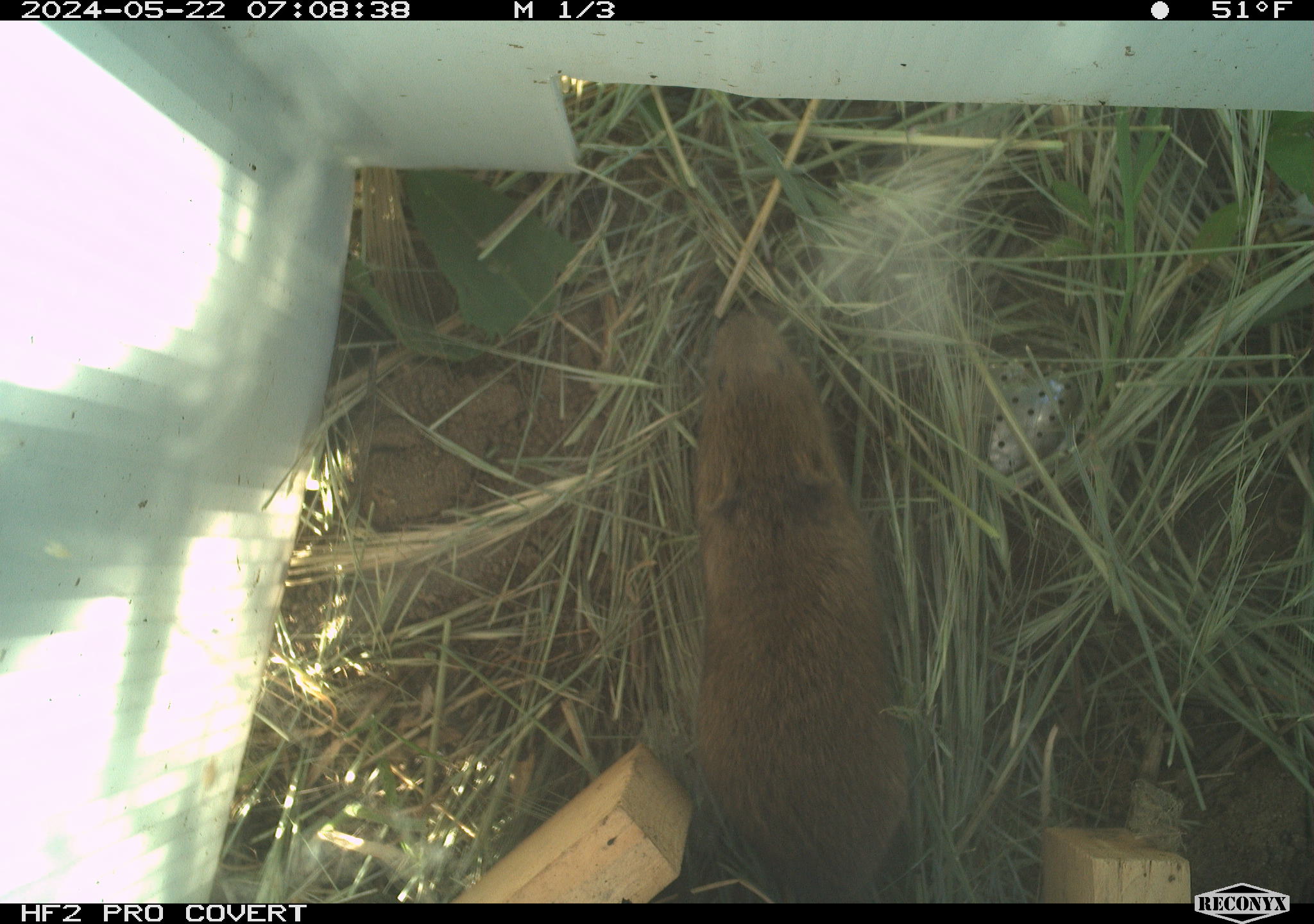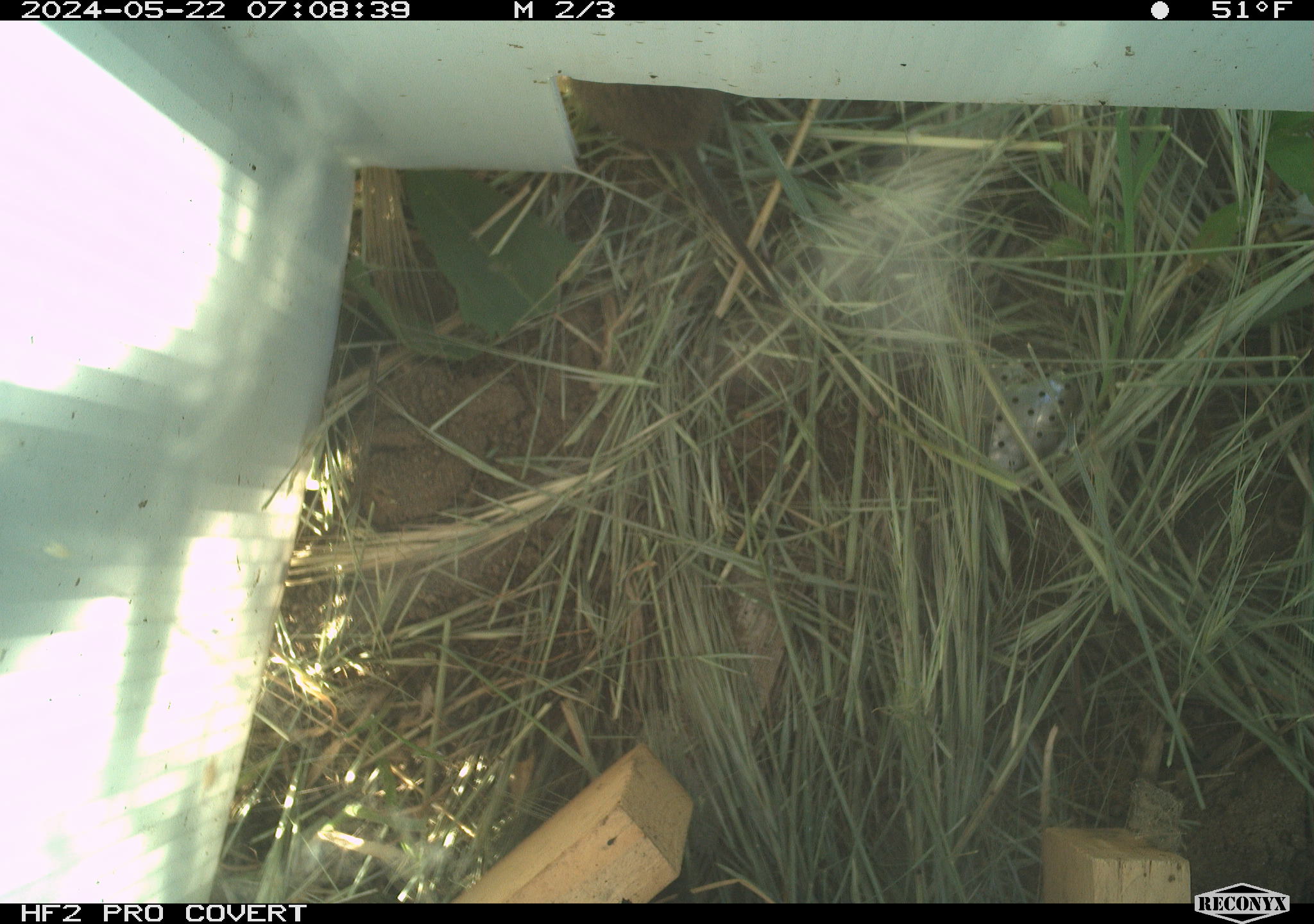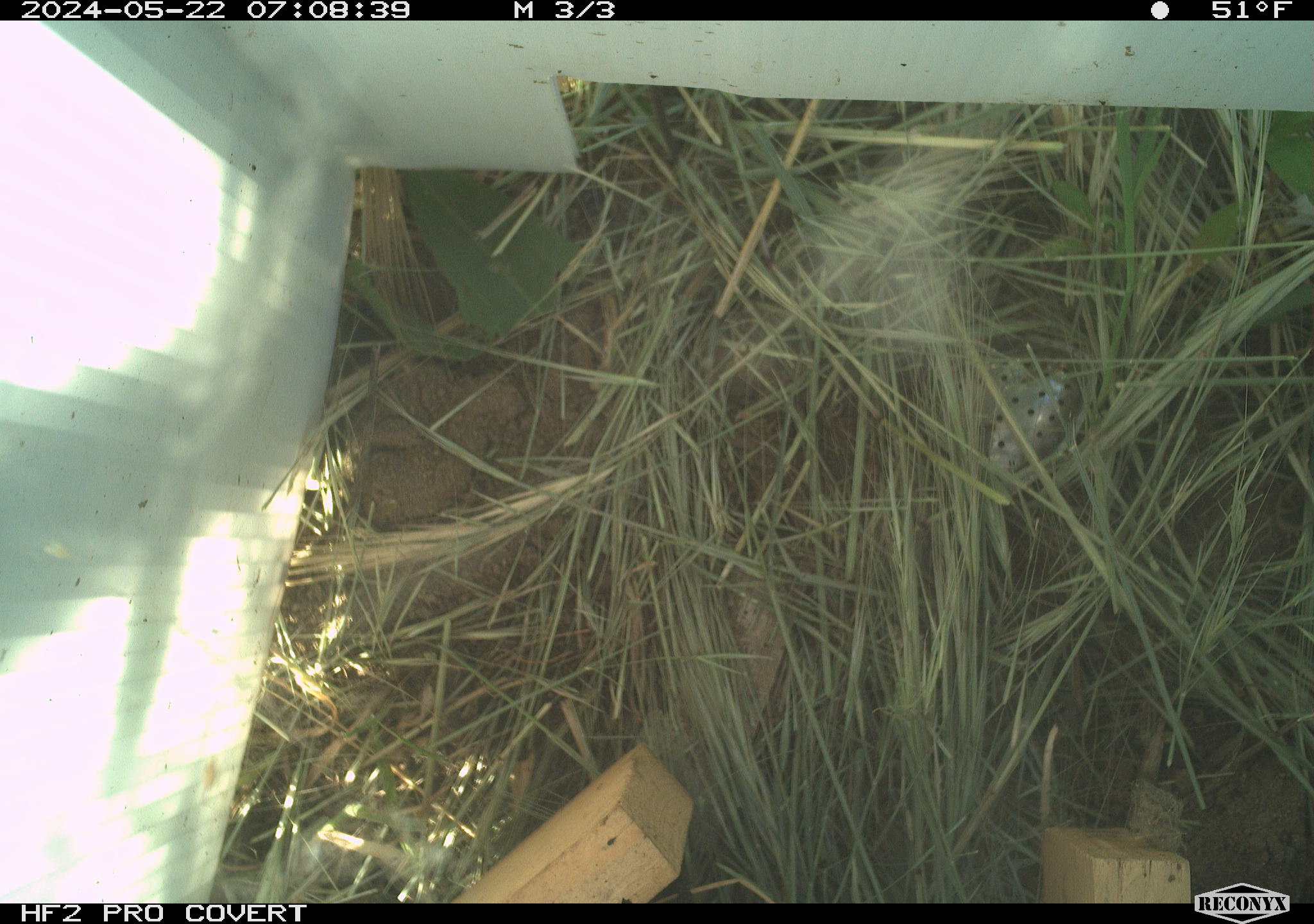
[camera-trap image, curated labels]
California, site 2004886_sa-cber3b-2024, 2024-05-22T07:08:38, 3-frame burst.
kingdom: Animalia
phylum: Chordata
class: Mammalia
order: Rodentia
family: Cricetidae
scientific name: Arvicolinae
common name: voles, lemmings, and muskrats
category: arvicolinae subfamily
Arvicolinae subfamily (voles, lemmings, and muskrats) (Arvicolinae).